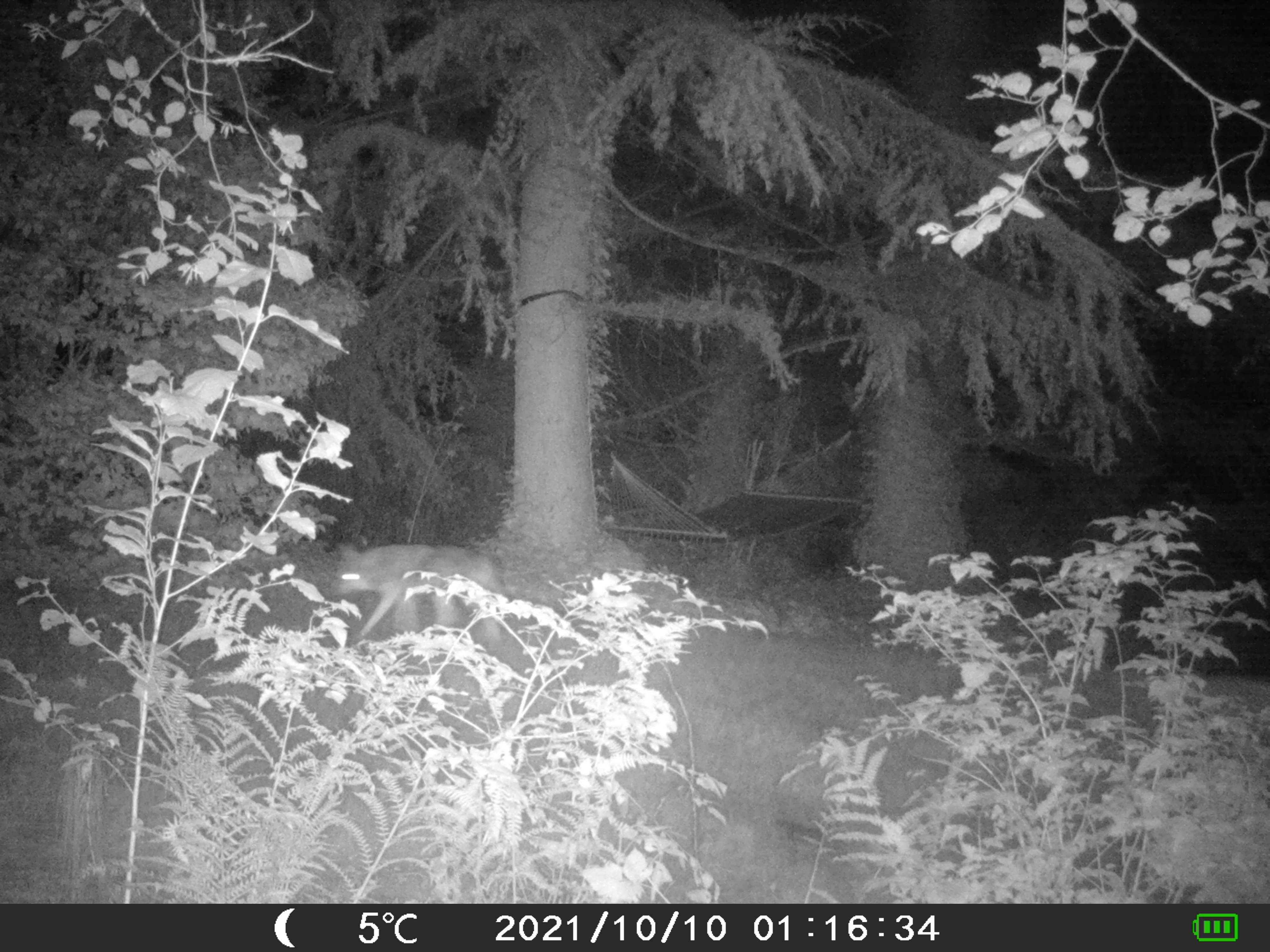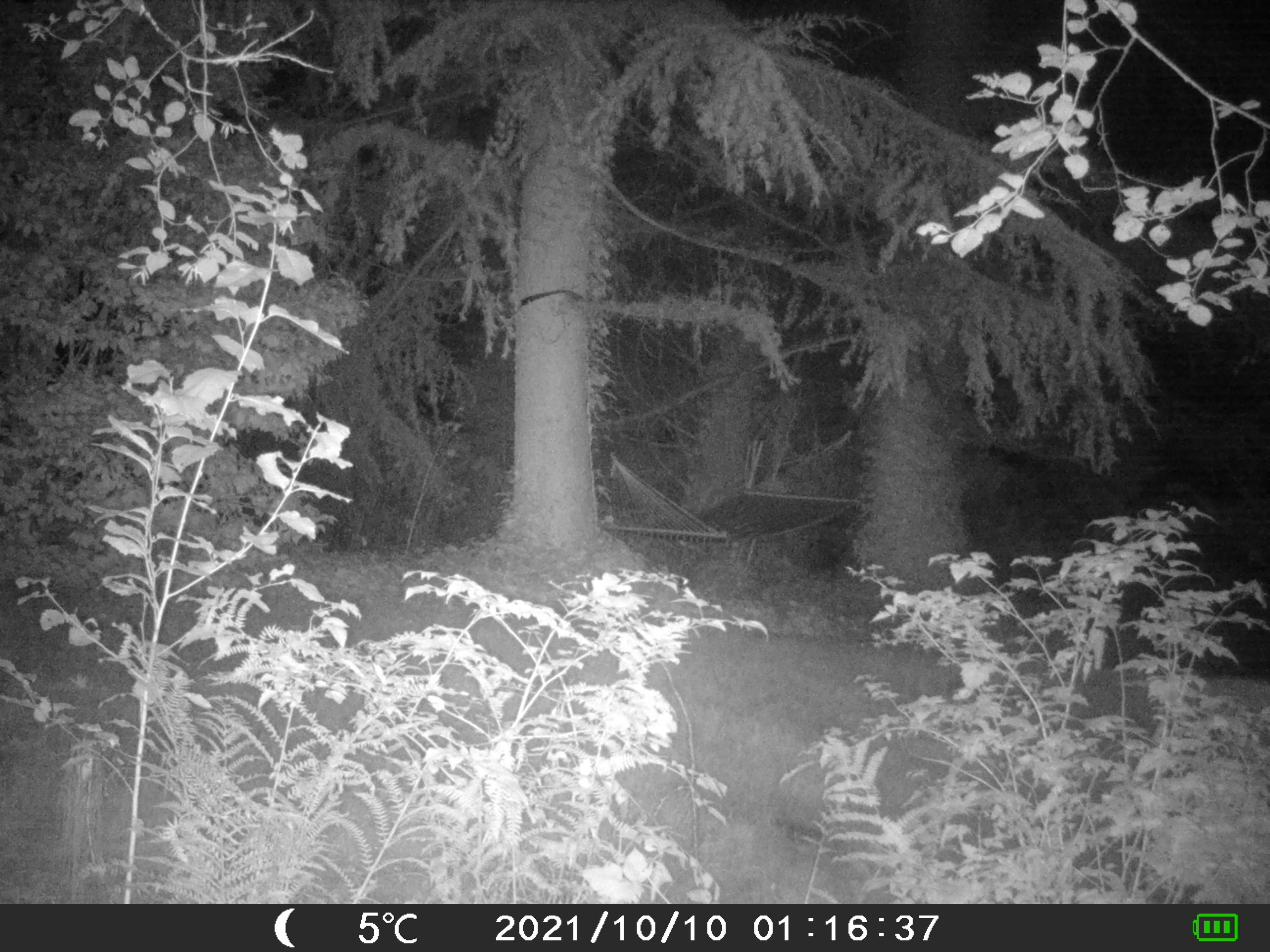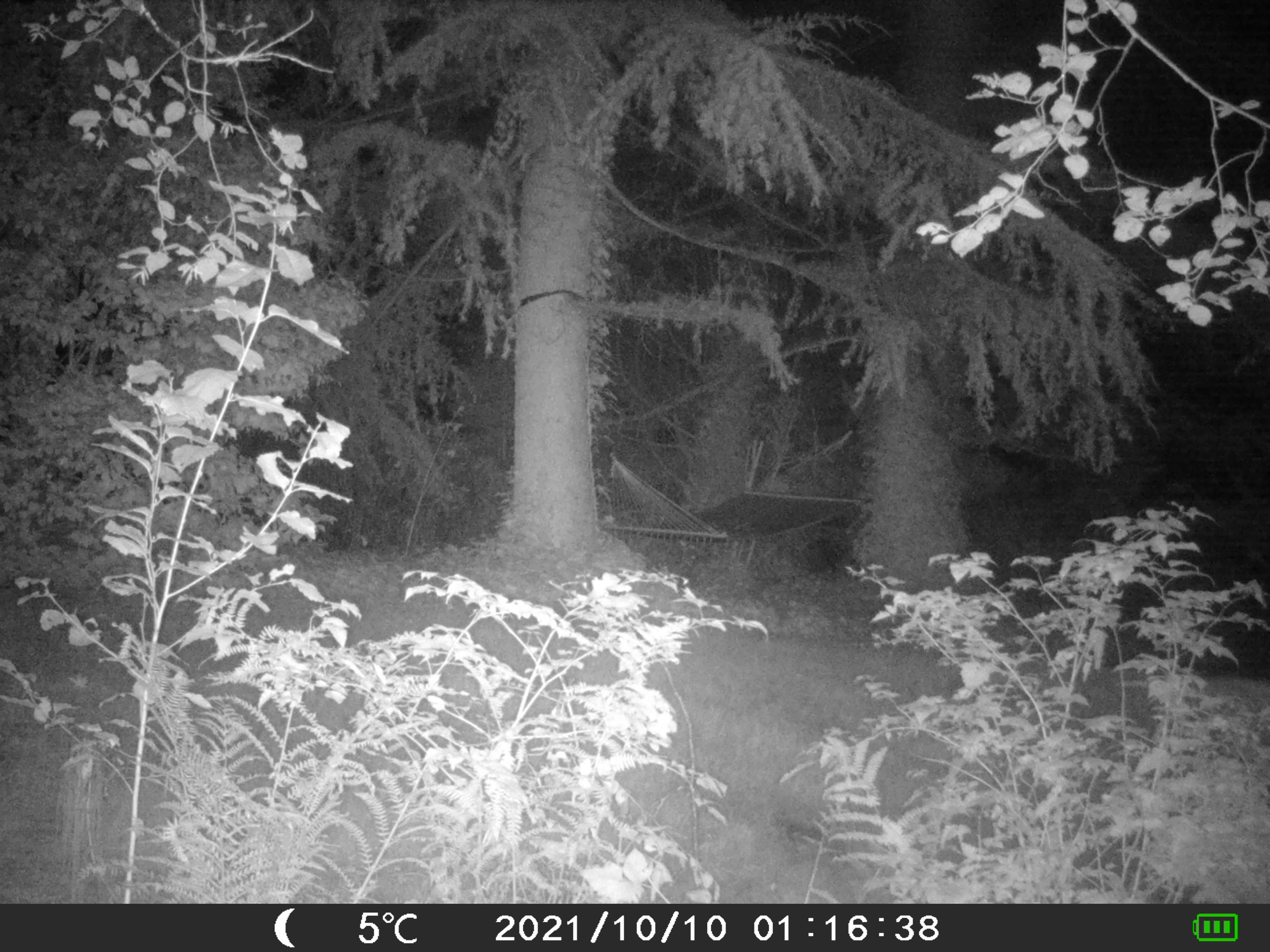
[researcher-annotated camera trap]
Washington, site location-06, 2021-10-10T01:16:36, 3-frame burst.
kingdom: Animalia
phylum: Chordata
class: Mammalia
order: Carnivora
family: Canidae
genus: Canis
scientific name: Canis latrans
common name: coyote